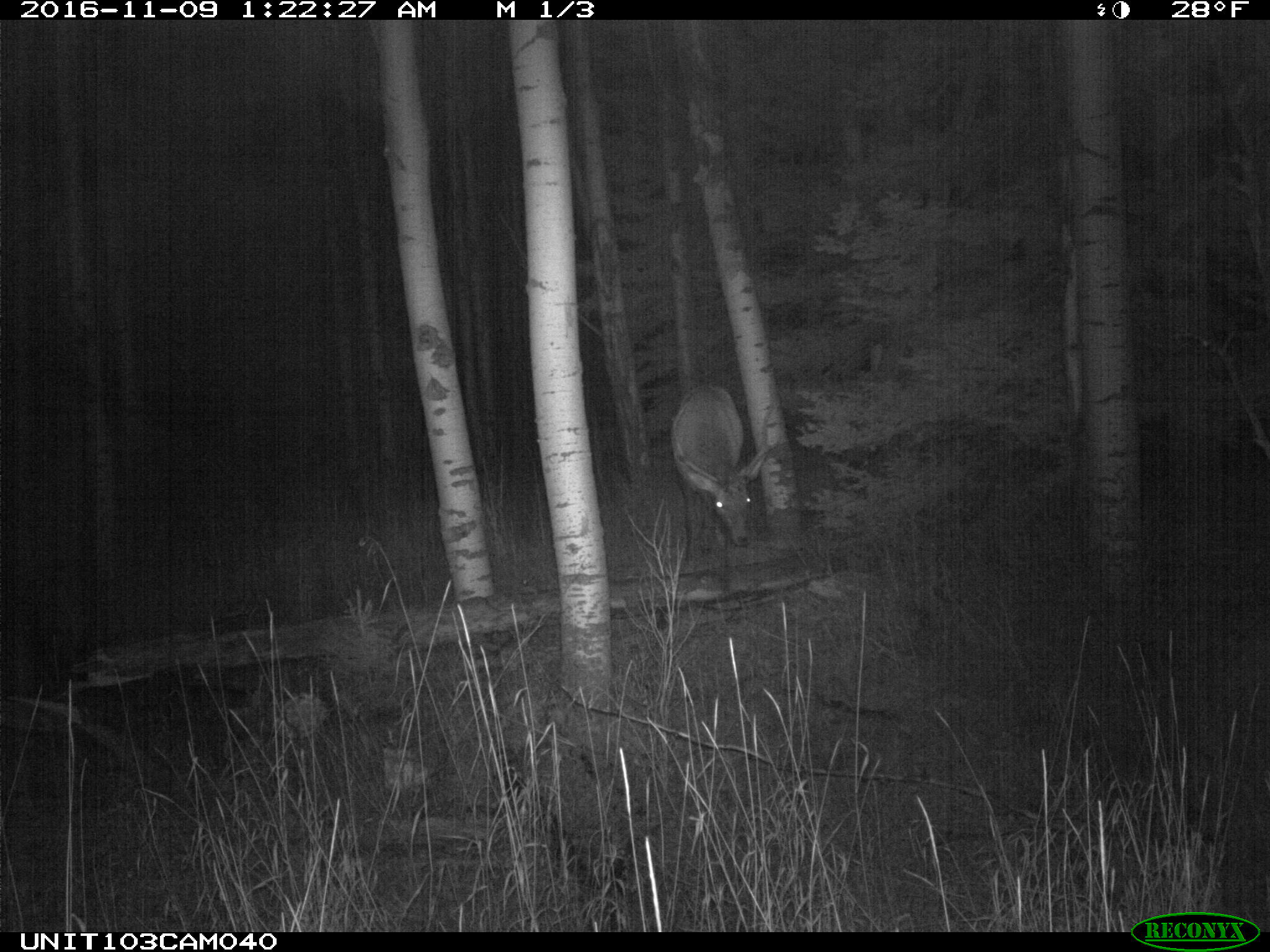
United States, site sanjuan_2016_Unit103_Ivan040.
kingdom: Animalia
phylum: Chordata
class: Mammalia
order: Artiodactyla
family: Cervidae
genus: Cervus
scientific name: Cervus elaphus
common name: red deer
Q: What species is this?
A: Cervus elaphus (red deer).